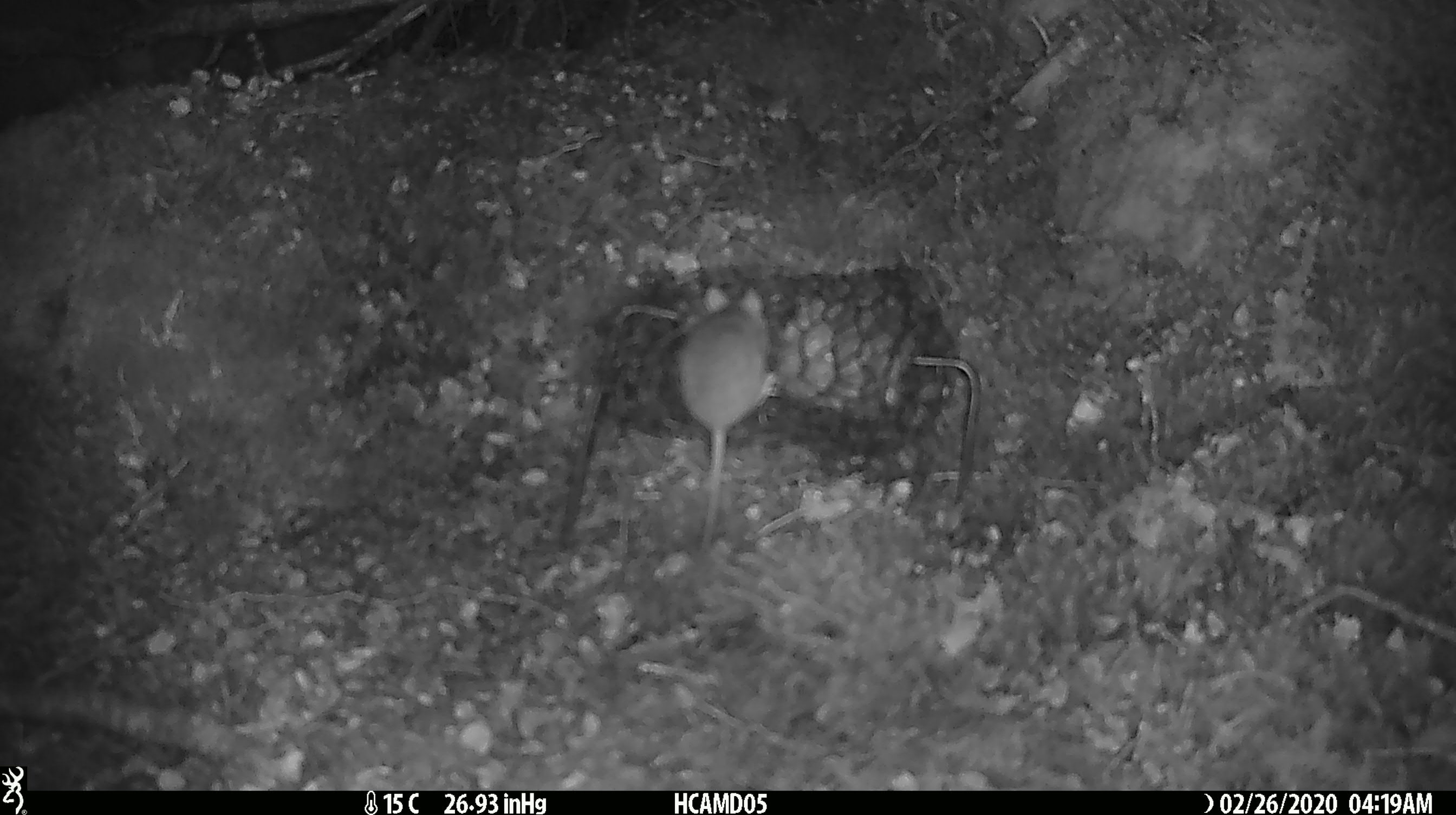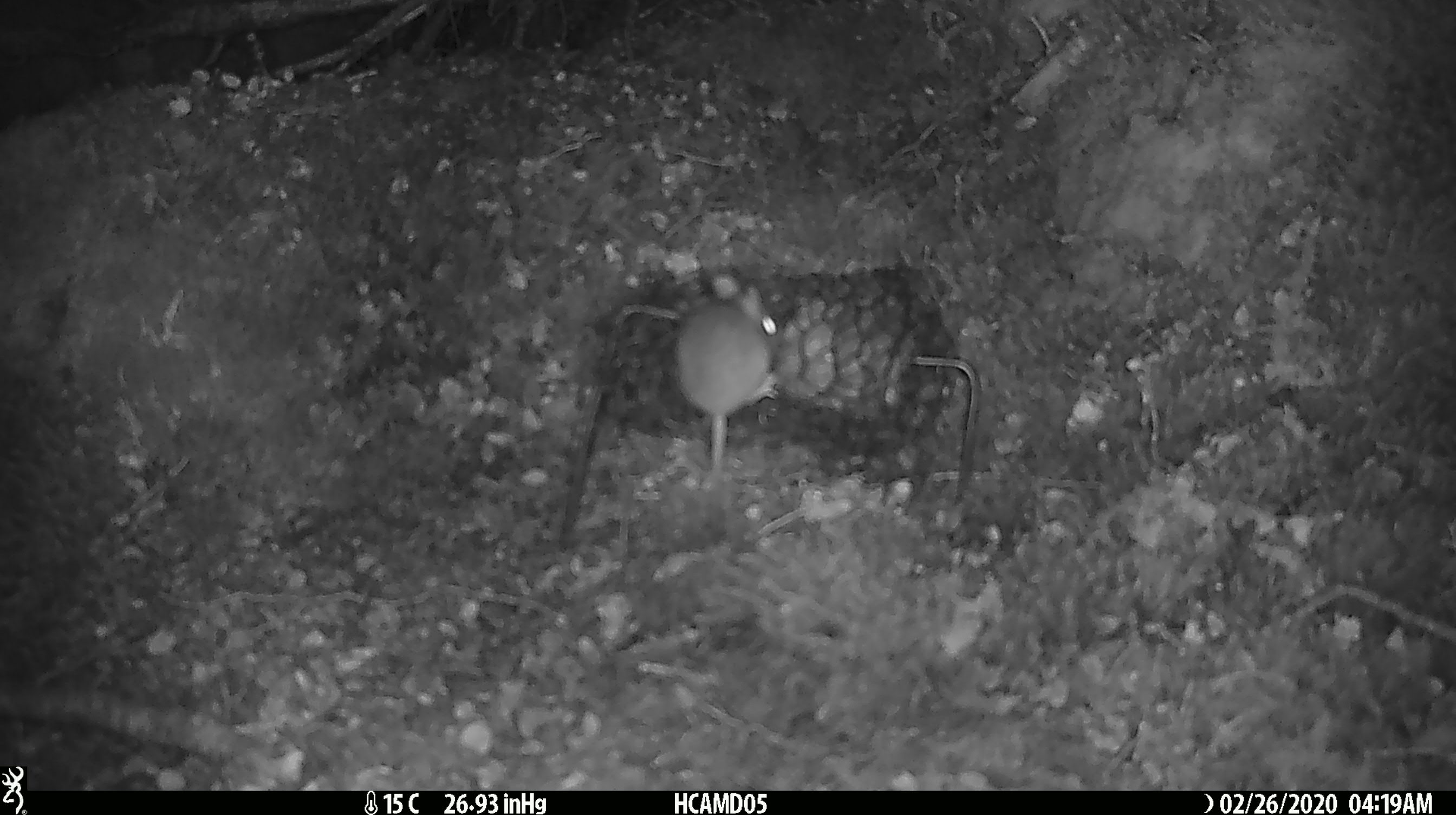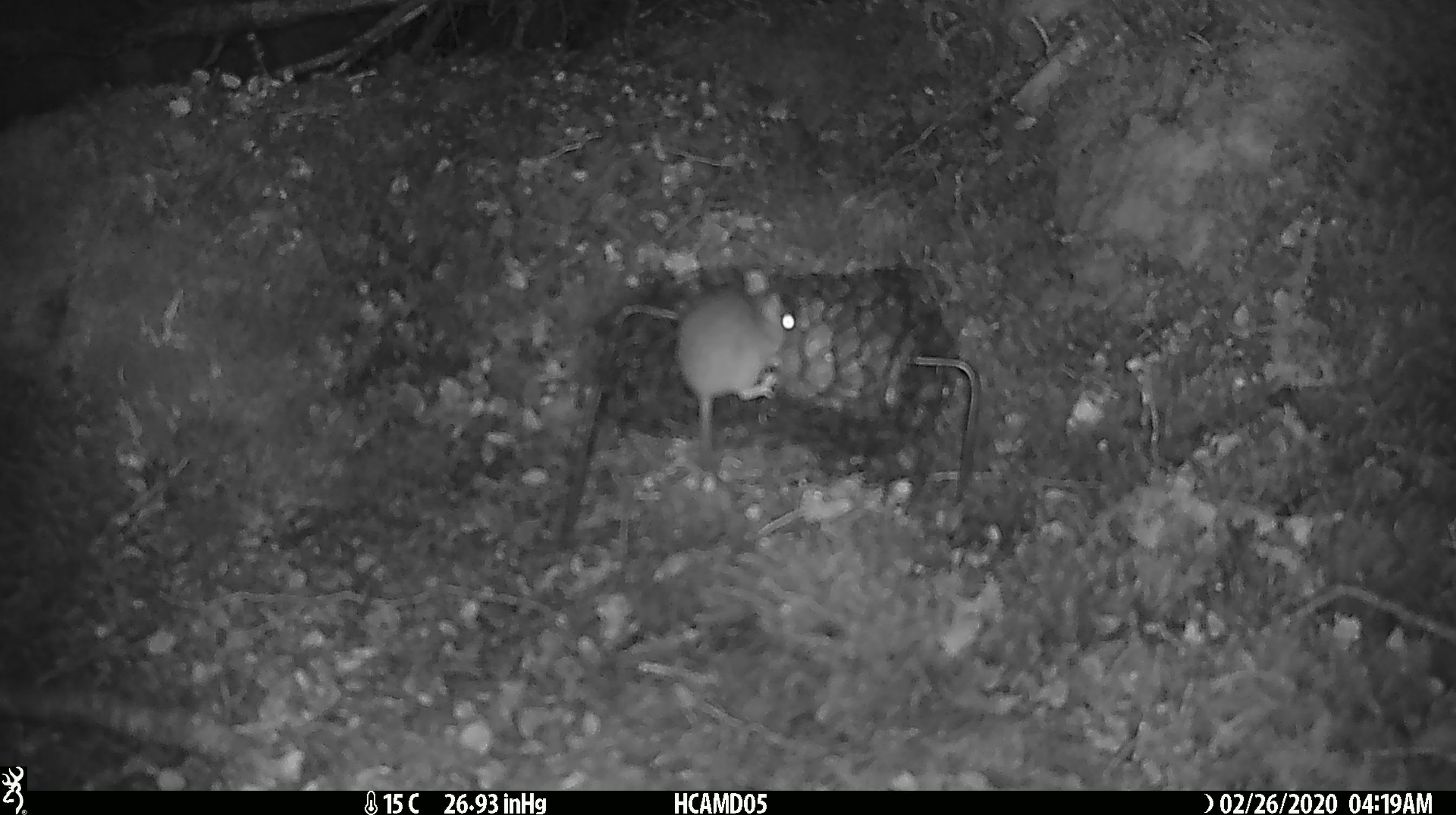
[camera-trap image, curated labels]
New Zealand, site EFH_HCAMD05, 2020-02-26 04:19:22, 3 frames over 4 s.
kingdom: Animalia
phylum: Chordata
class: Mammalia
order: Rodentia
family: Muridae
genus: Mus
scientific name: Mus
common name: mouse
Mouse (Mus).